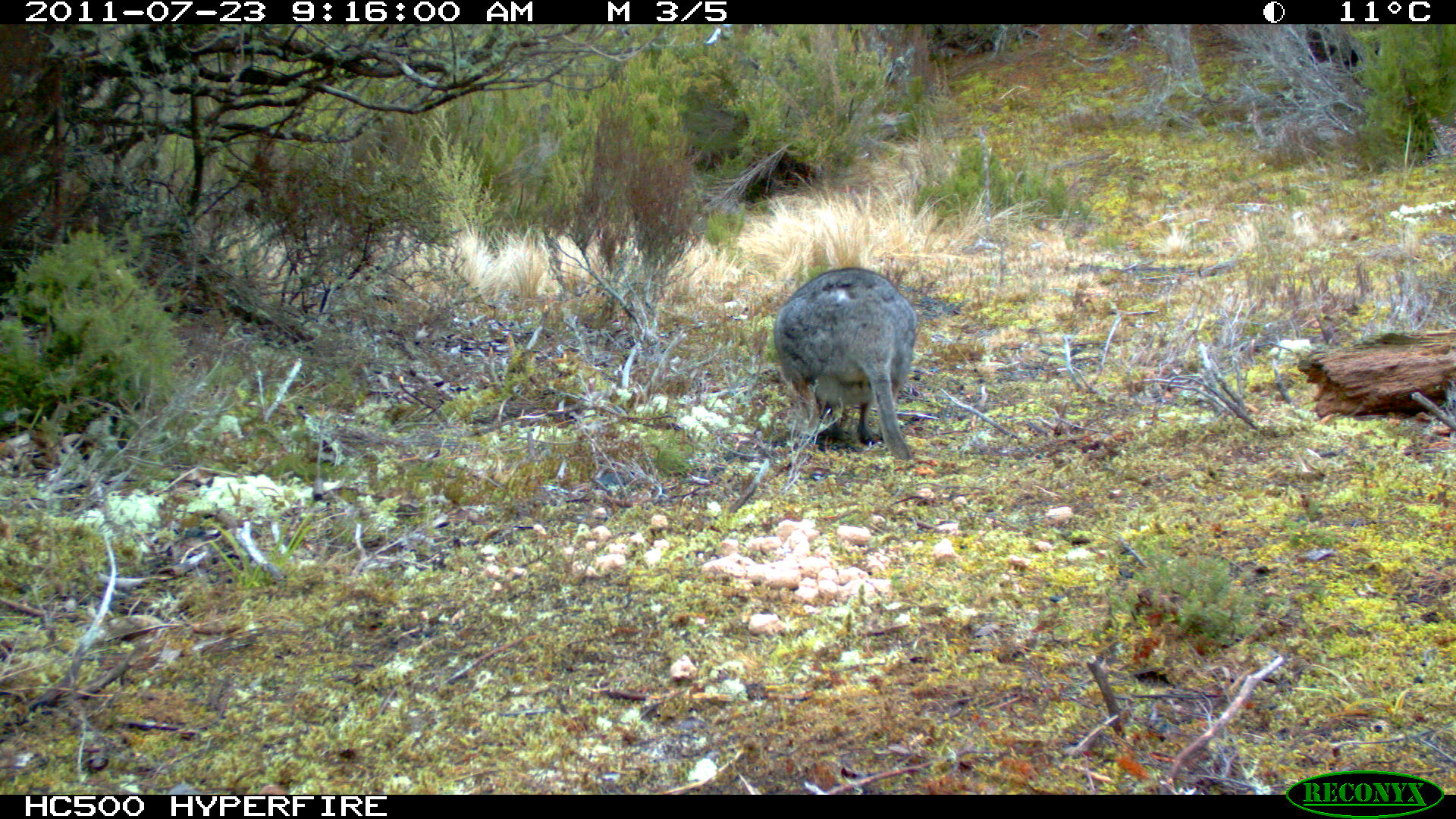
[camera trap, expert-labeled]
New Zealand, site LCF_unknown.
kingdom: Animalia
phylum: Chordata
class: Mammalia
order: Diprotodontia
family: Macropodidae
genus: Notamacropus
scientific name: Notamacropus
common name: wallaby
Wallaby (Notamacropus).